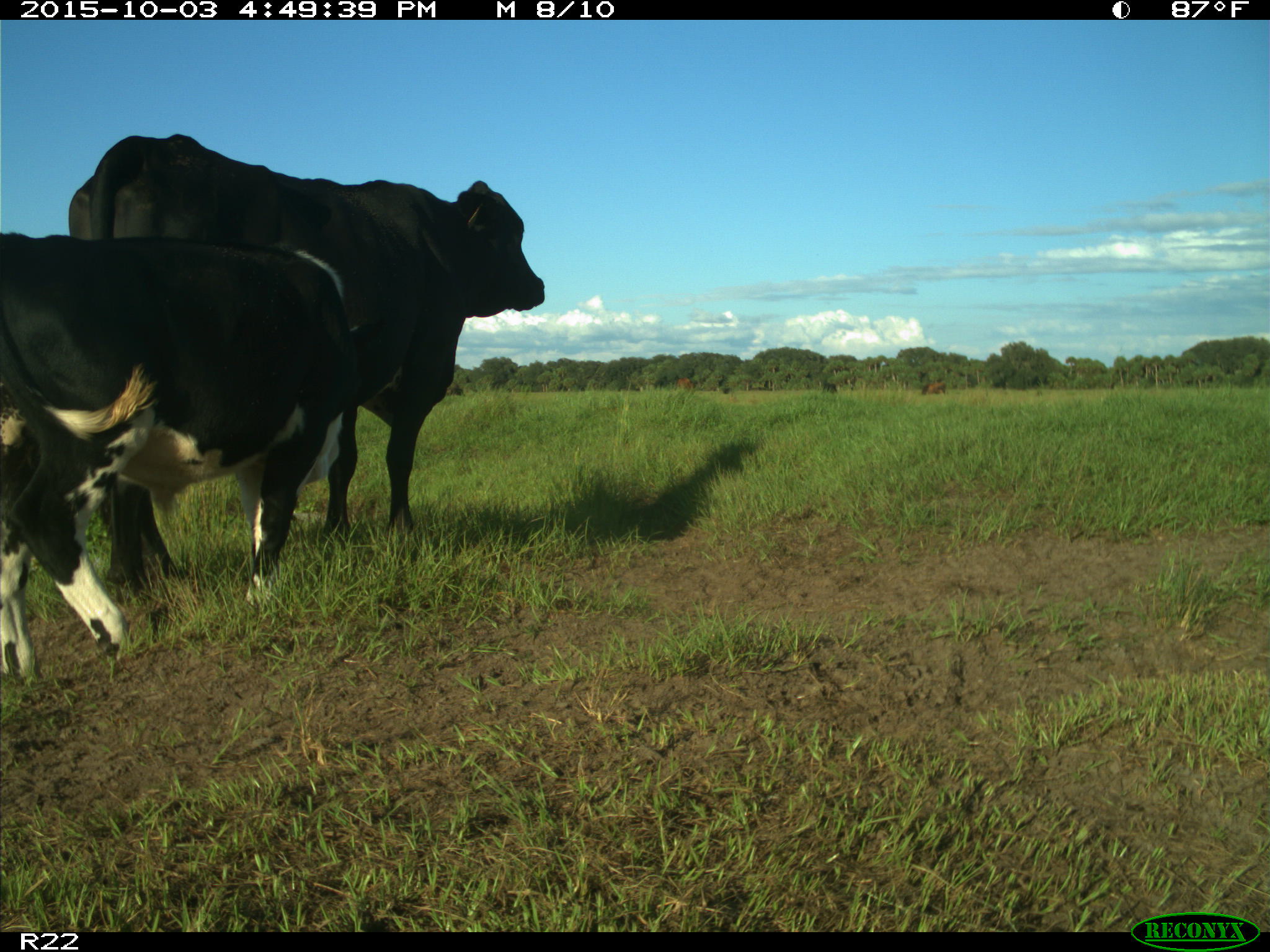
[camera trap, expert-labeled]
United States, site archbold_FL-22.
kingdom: Animalia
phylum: Chordata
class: Mammalia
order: Artiodactyla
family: Bovidae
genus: Bos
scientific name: Bos taurus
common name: domestic cow